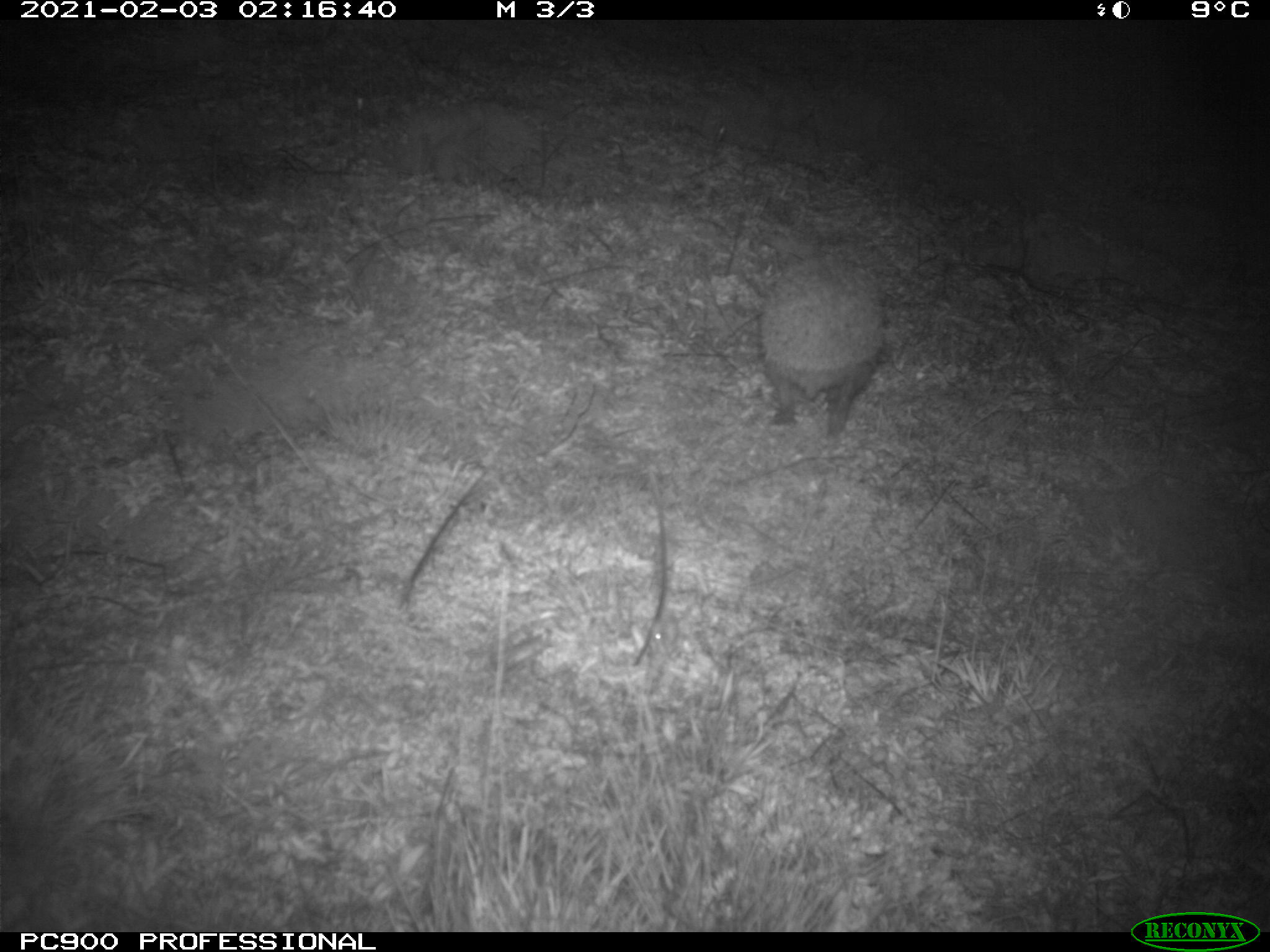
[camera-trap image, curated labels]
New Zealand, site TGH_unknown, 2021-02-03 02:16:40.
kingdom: Animalia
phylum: Chordata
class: Mammalia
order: Eulipotyphla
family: Erinaceidae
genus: Erinaceus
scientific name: Erinaceus europaeus europaeus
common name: european hedgehog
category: hedgehog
Hedgehog (european hedgehog) (Erinaceus europaeus europaeus).